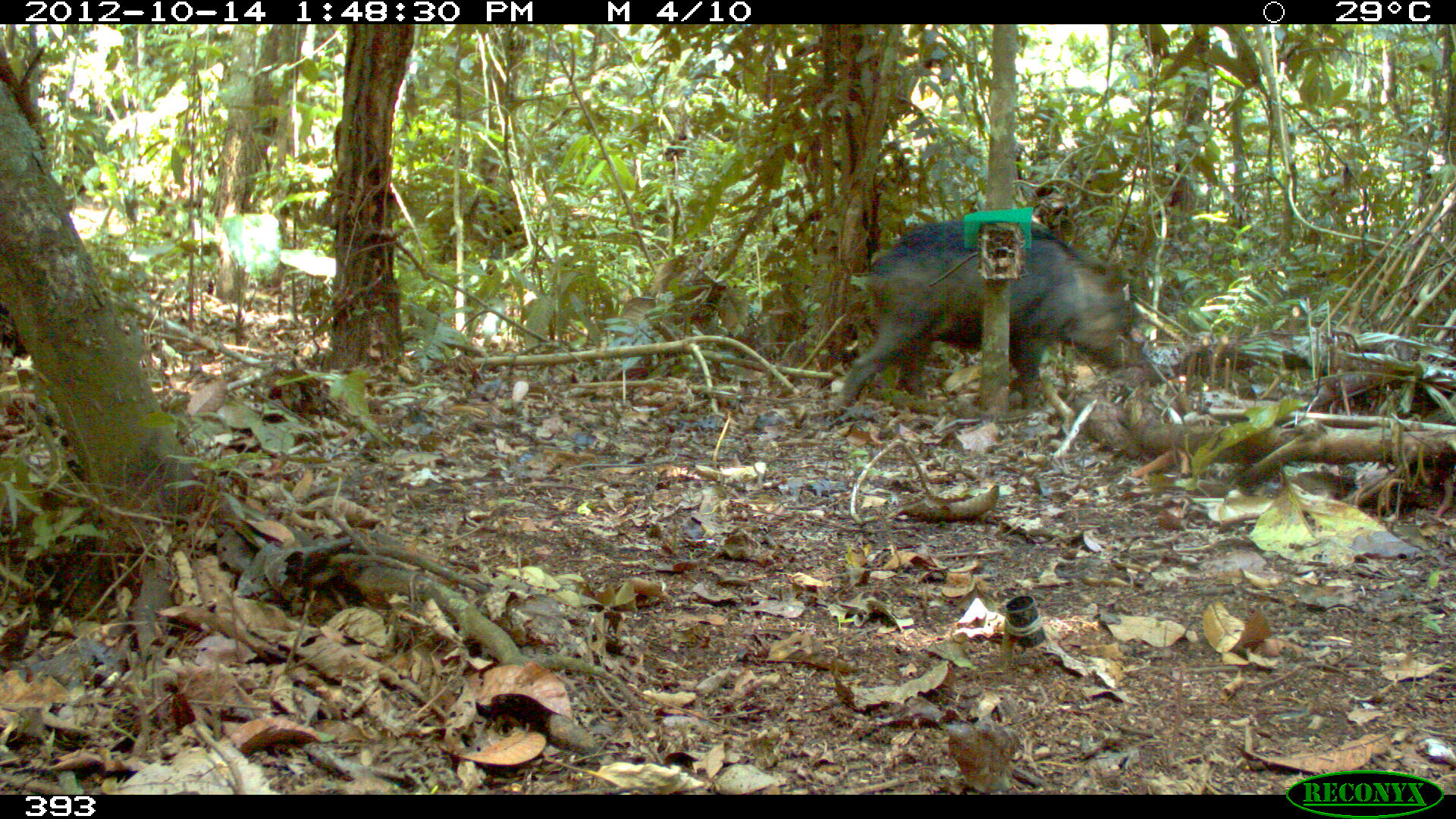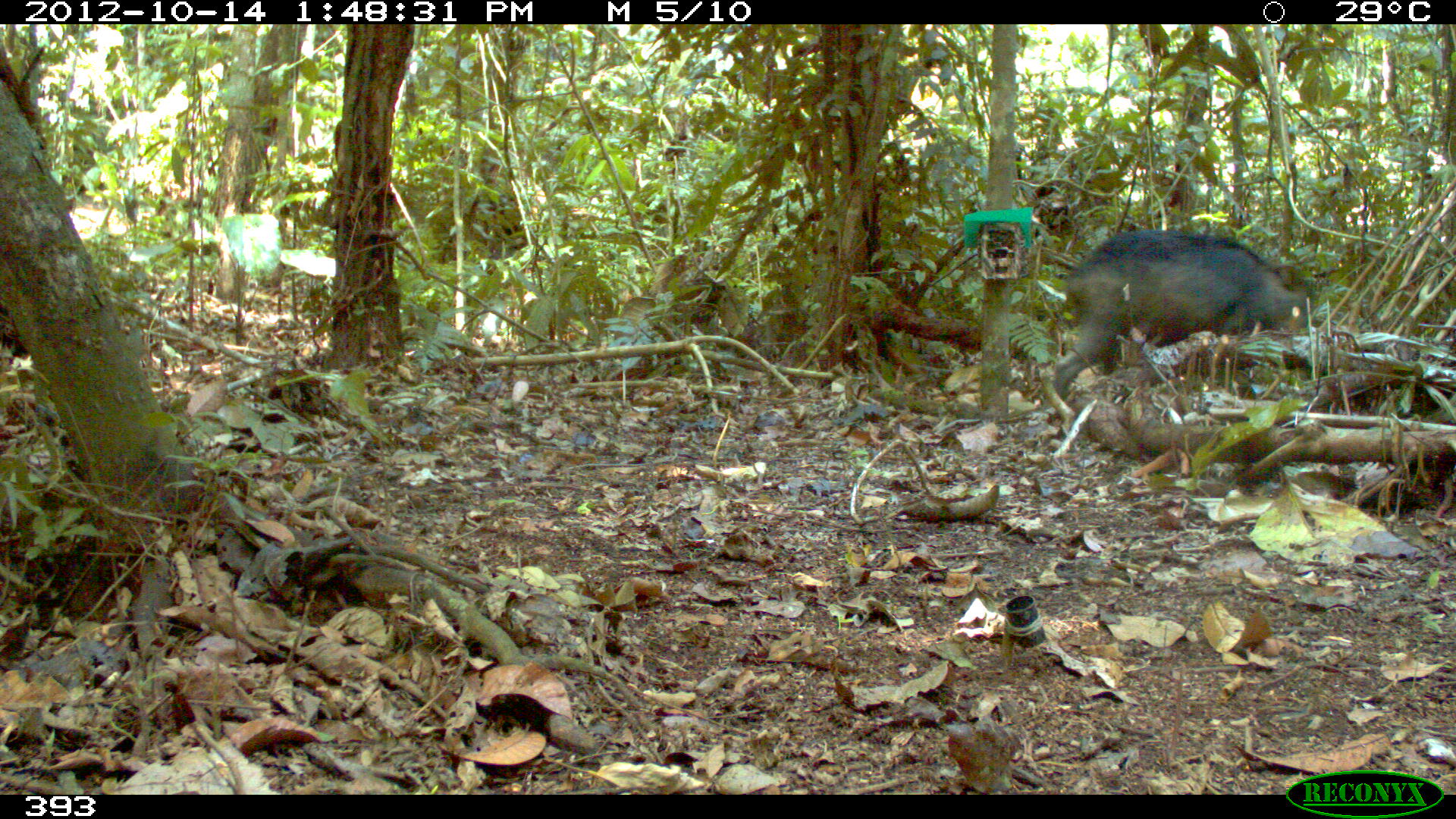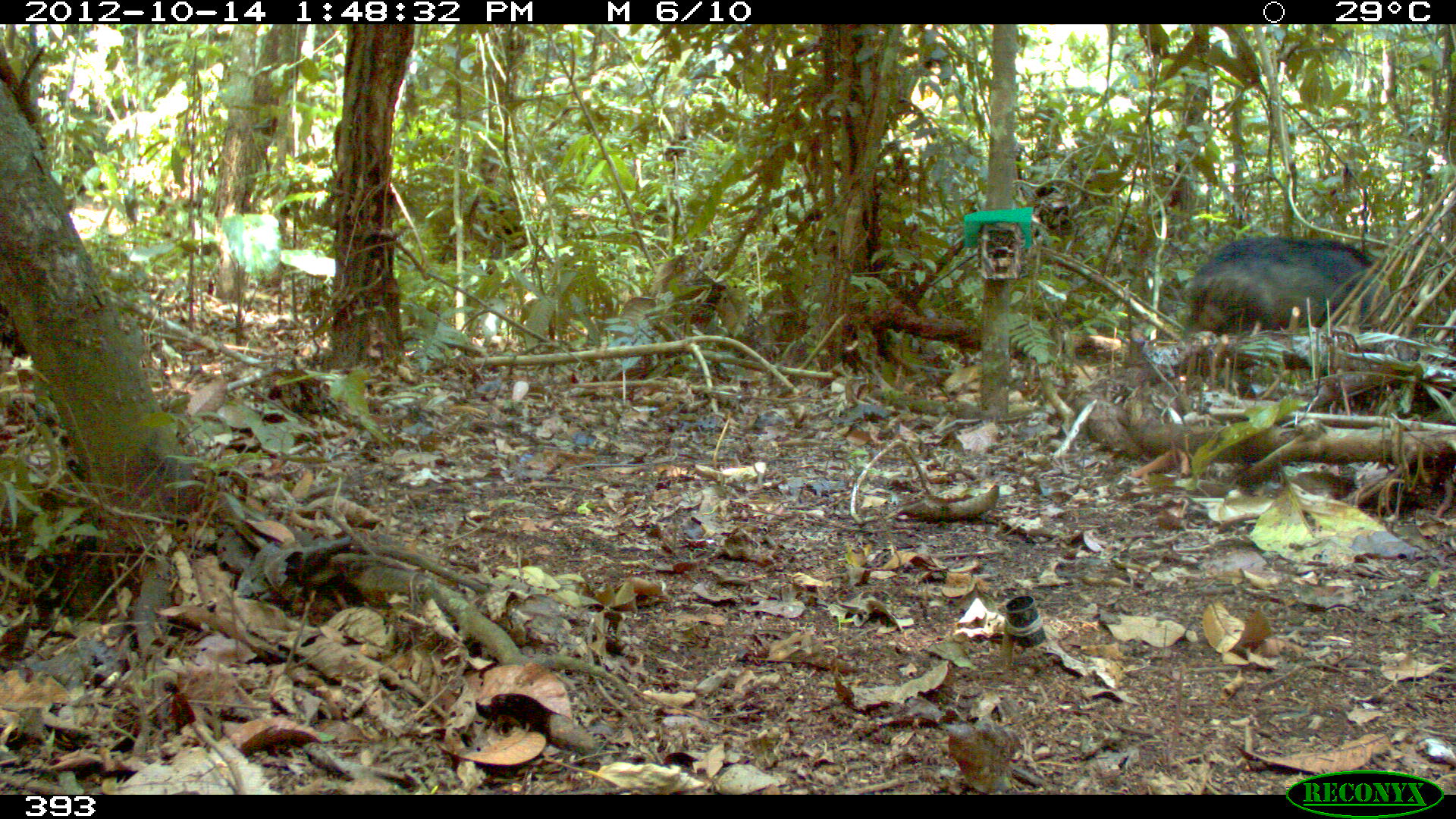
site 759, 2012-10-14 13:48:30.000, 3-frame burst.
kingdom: Animalia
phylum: Chordata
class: Mammalia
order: Artiodactyla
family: Tayassuidae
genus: Tayassu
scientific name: Tayassu pecari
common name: white-lipped peccary